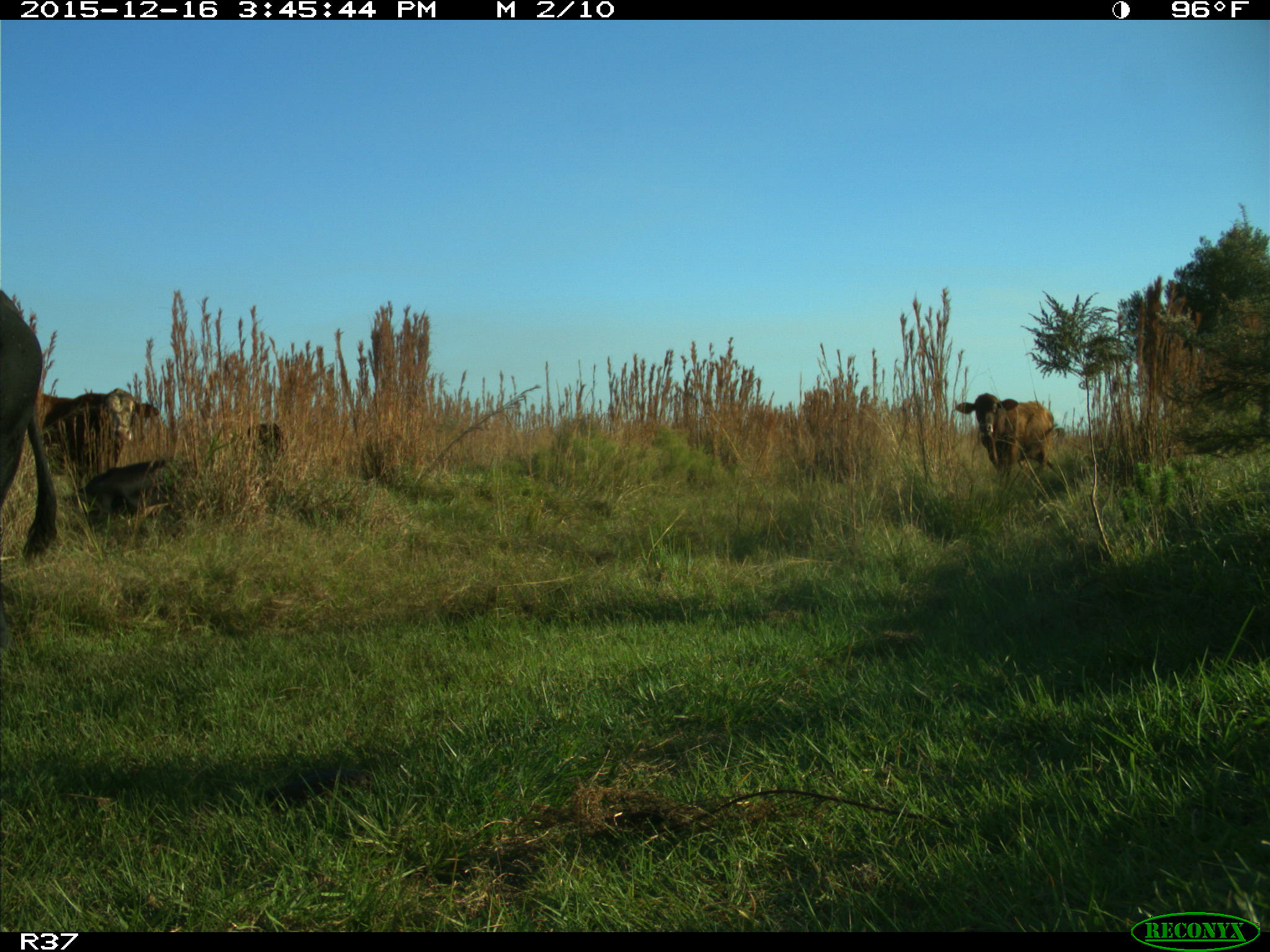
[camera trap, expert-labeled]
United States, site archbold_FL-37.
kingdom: Animalia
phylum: Chordata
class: Mammalia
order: Artiodactyla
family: Bovidae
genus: Bos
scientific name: Bos taurus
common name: domestic cow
Bos taurus (domestic cow).